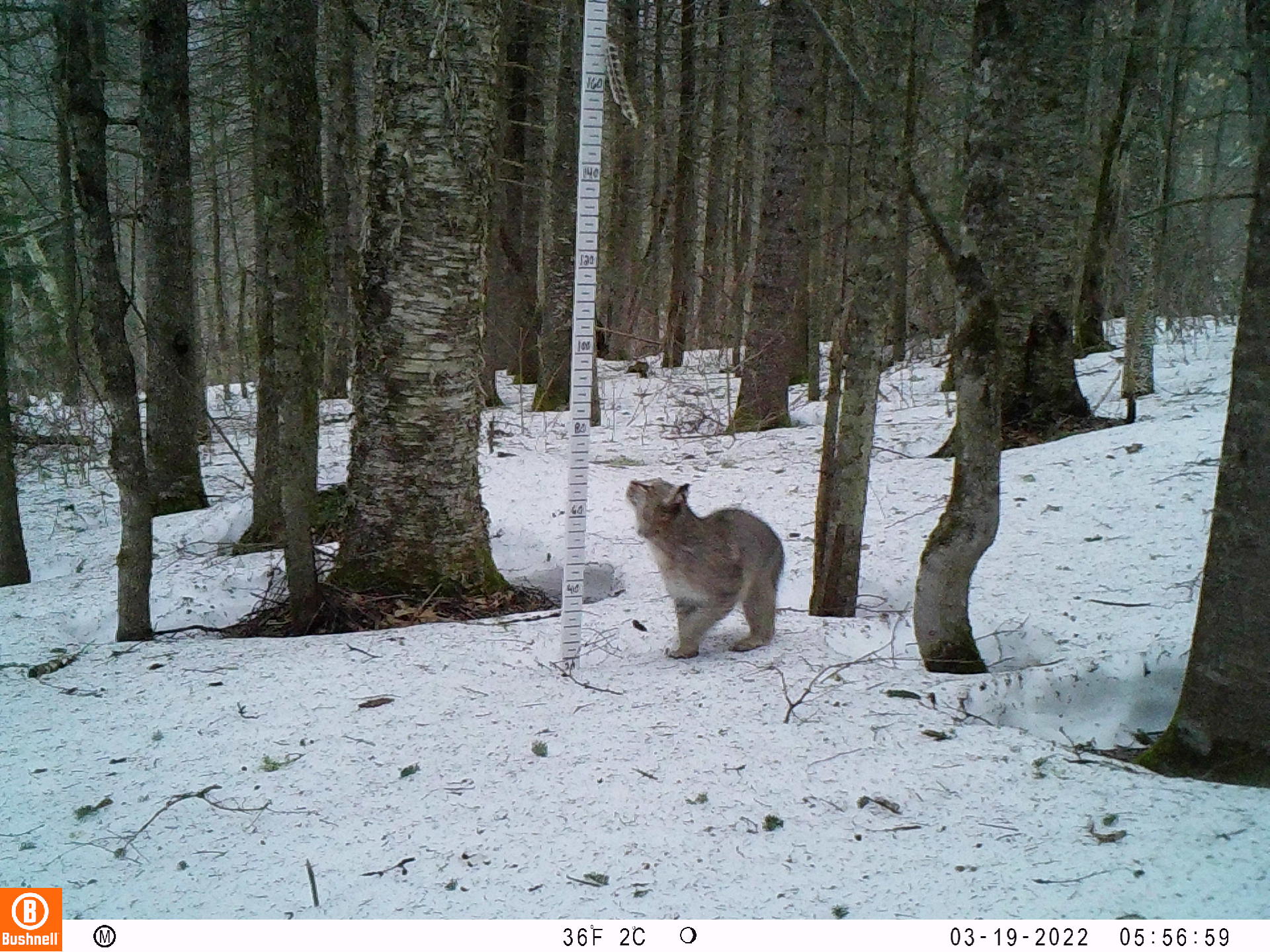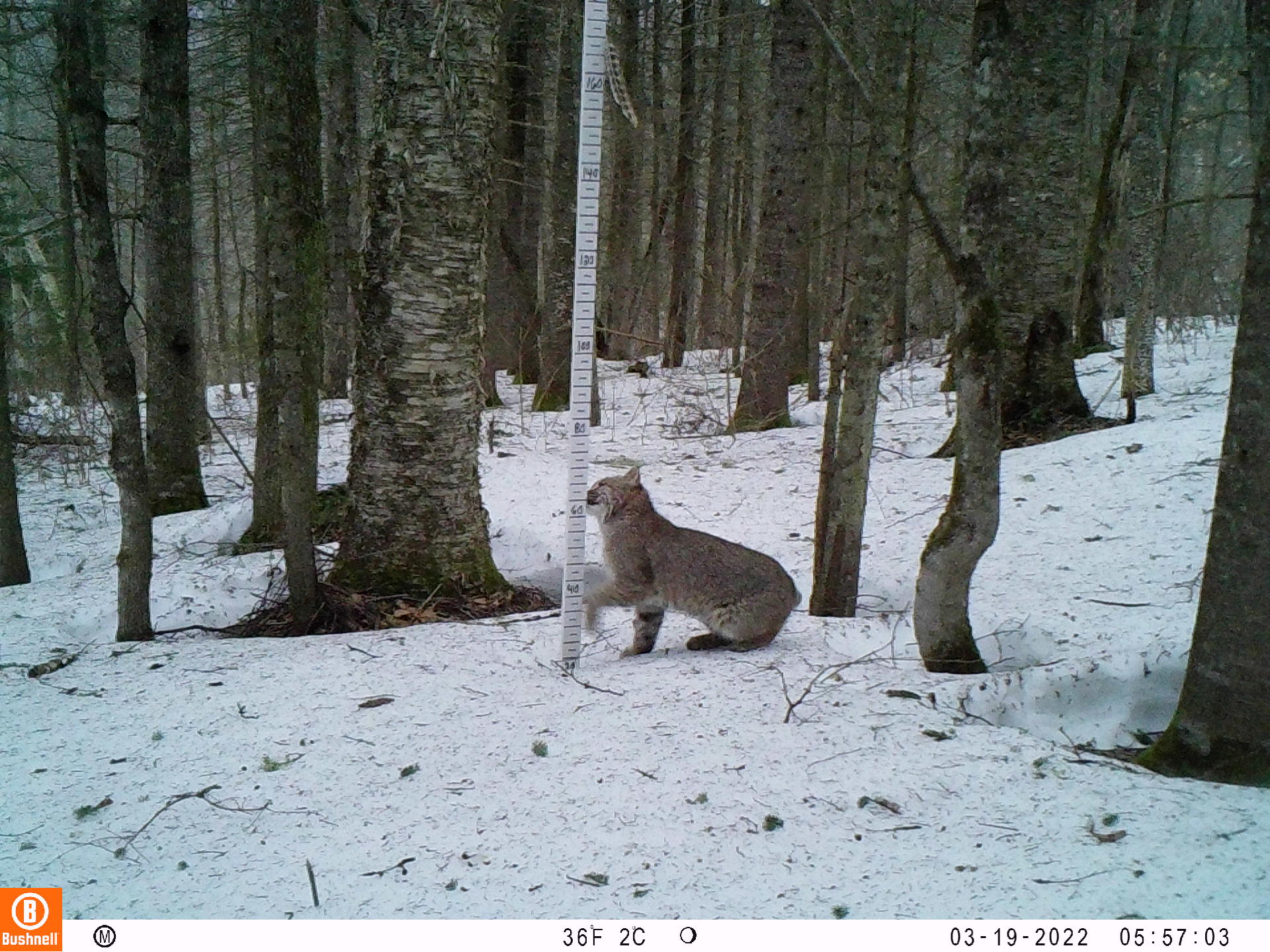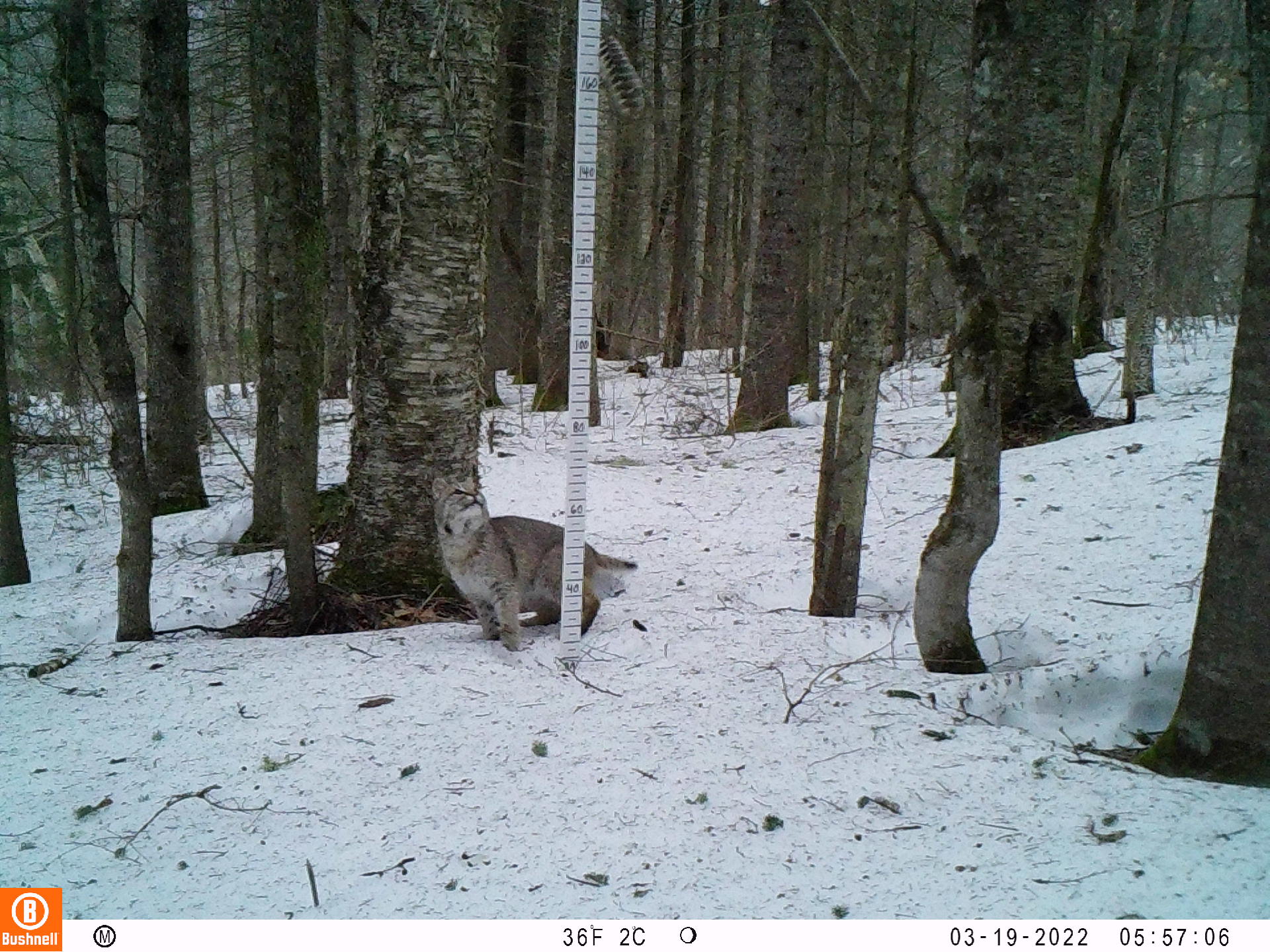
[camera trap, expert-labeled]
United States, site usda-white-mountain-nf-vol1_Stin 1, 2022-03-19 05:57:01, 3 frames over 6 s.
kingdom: Animalia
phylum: Chordata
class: Mammalia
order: Carnivora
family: Felidae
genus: Lynx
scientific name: Lynx rufus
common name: bobcat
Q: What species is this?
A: Bobcat (Lynx rufus).